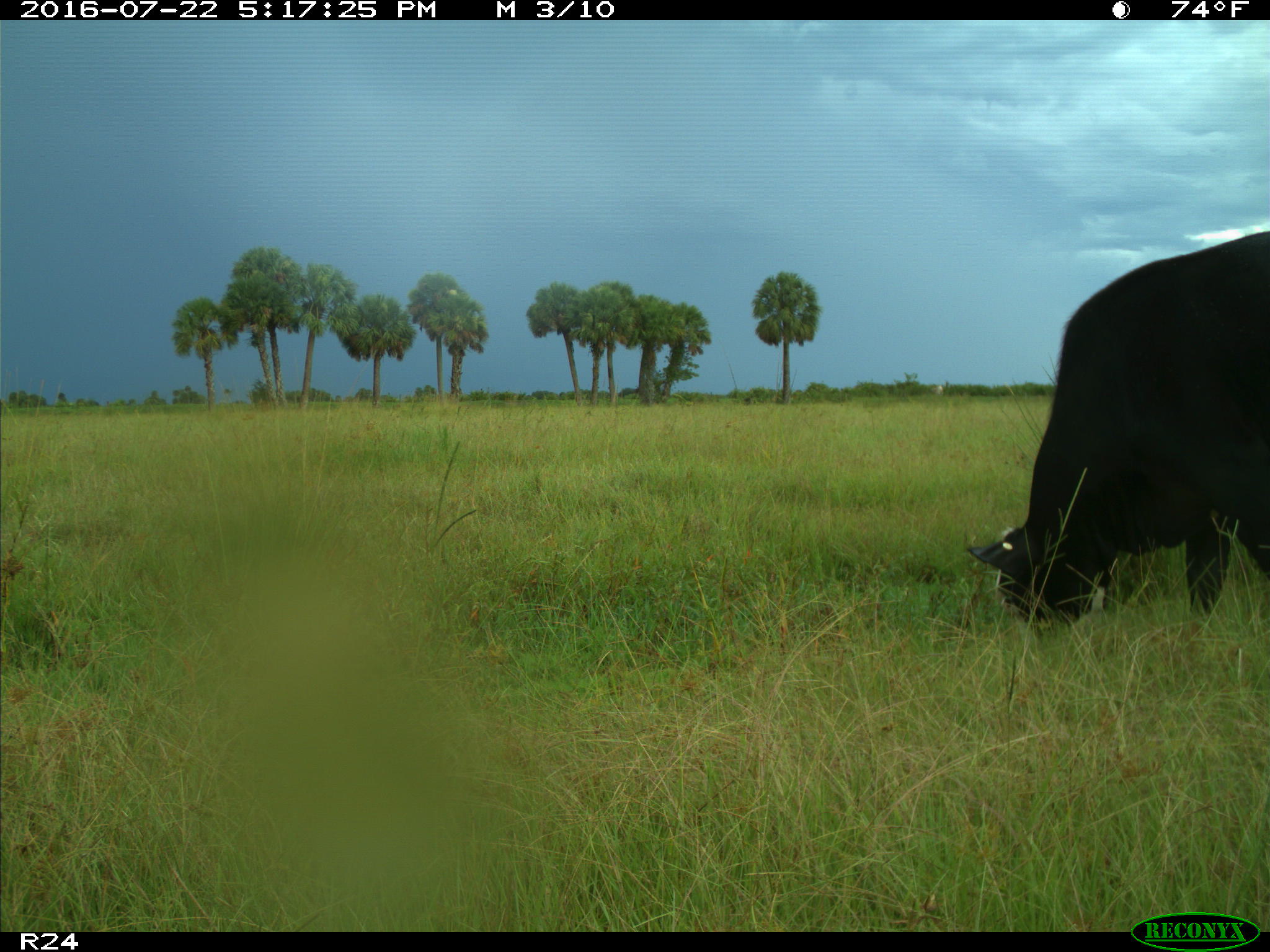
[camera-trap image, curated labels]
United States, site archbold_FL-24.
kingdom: Animalia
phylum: Chordata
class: Mammalia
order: Artiodactyla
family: Bovidae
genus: Bos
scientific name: Bos taurus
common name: domestic cow